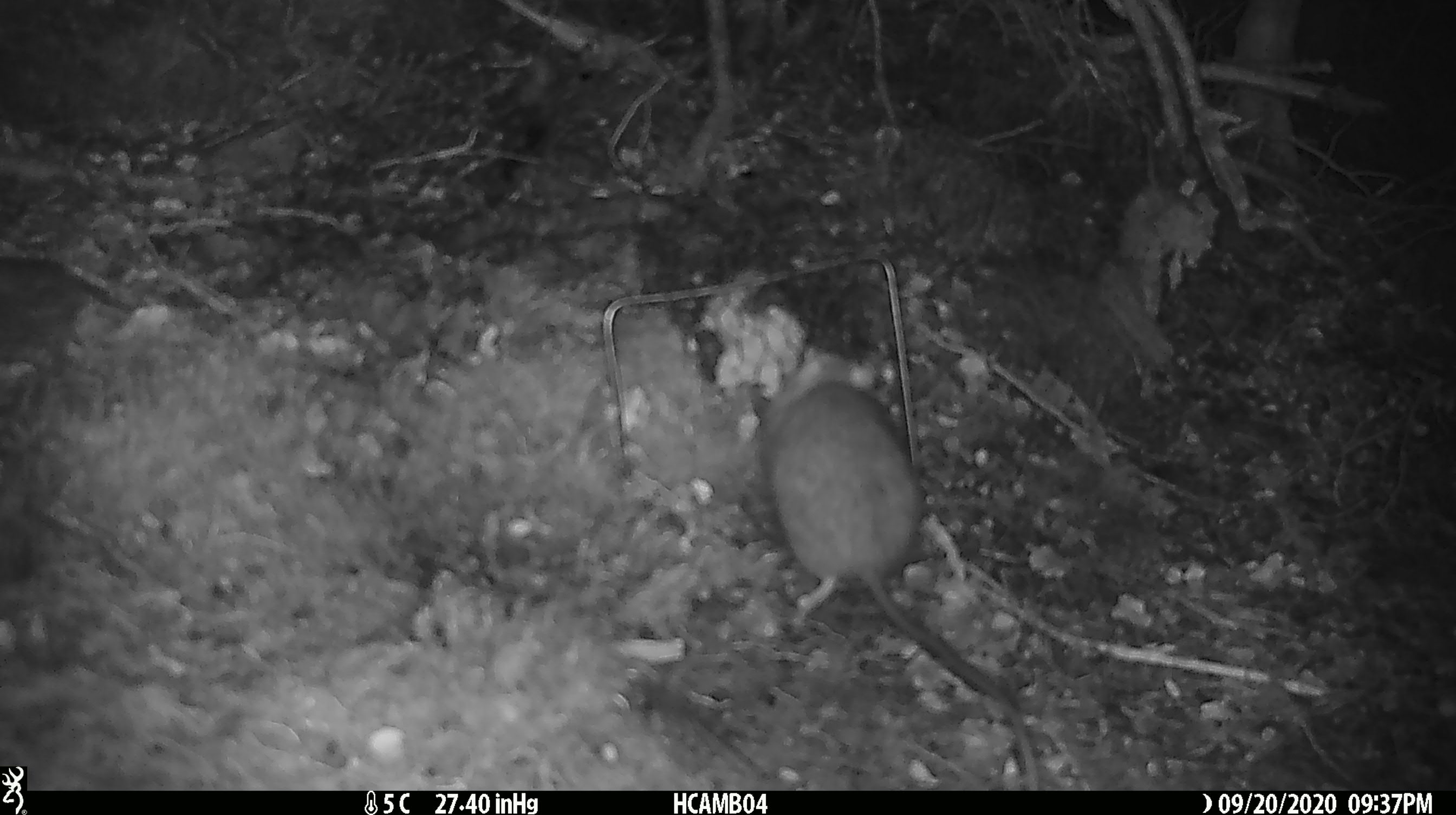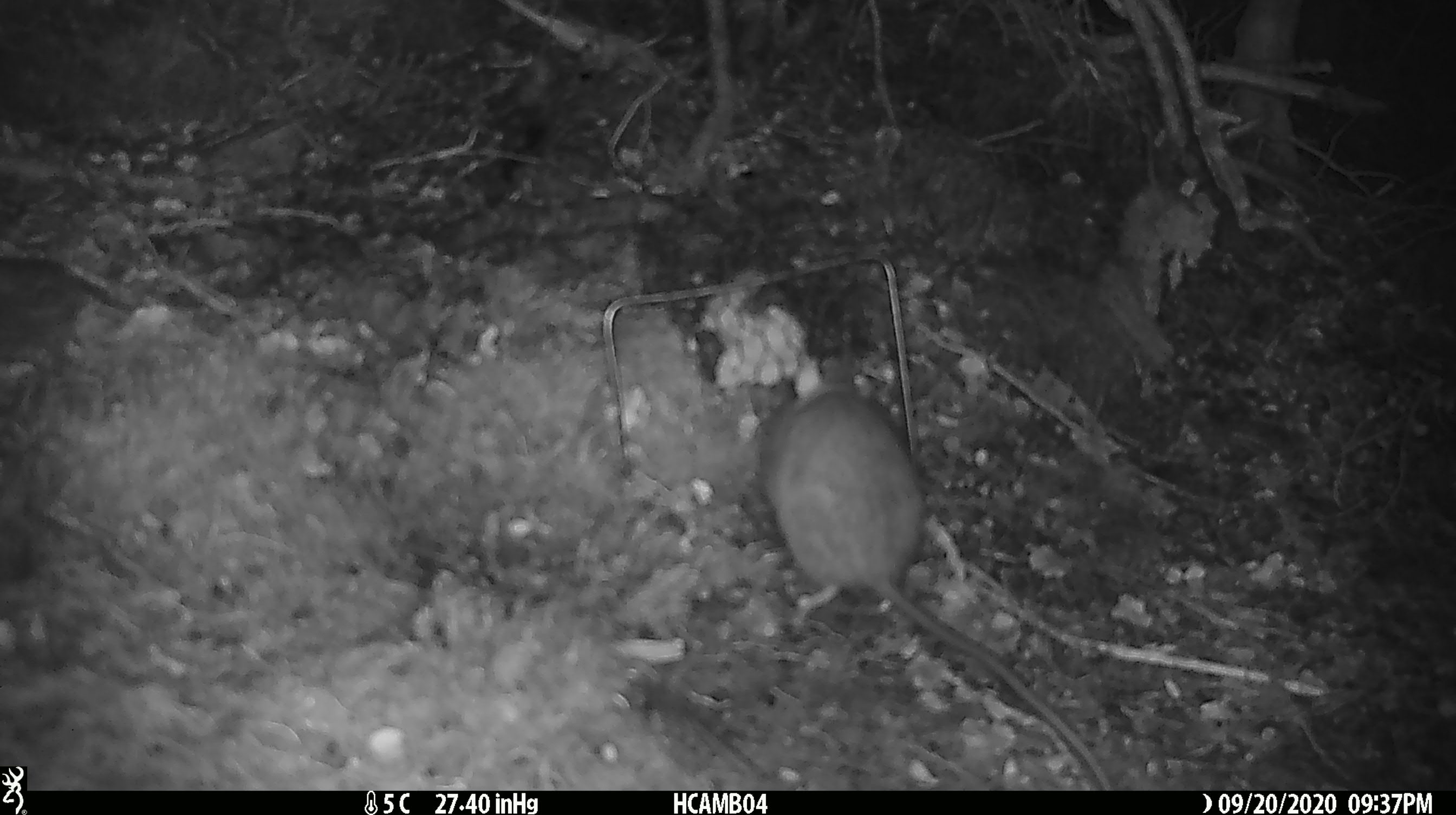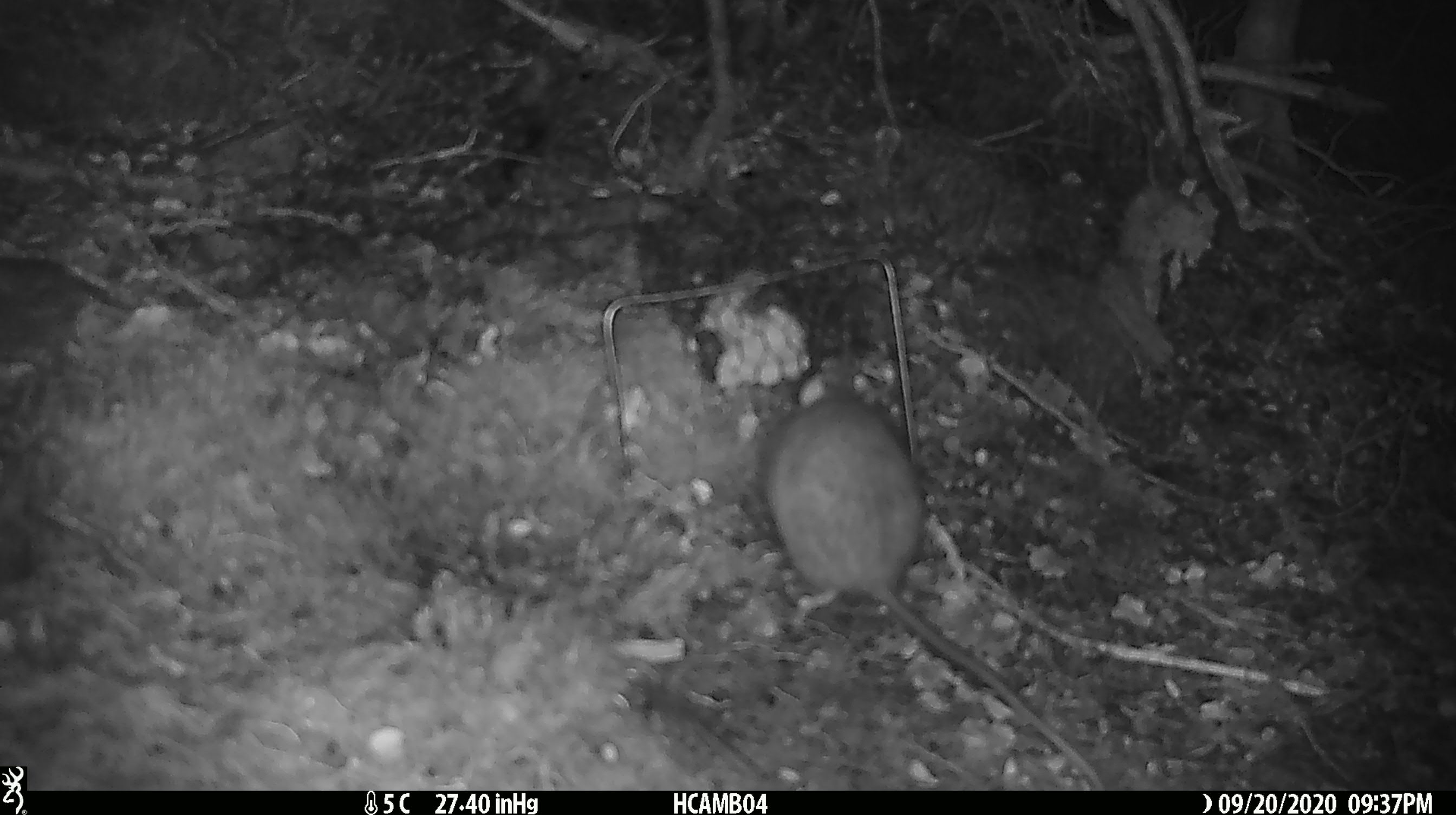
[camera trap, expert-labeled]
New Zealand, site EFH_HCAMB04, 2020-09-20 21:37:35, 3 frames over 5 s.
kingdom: Animalia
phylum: Chordata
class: Mammalia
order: Rodentia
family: Muridae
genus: Rattus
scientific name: Rattus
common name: rat